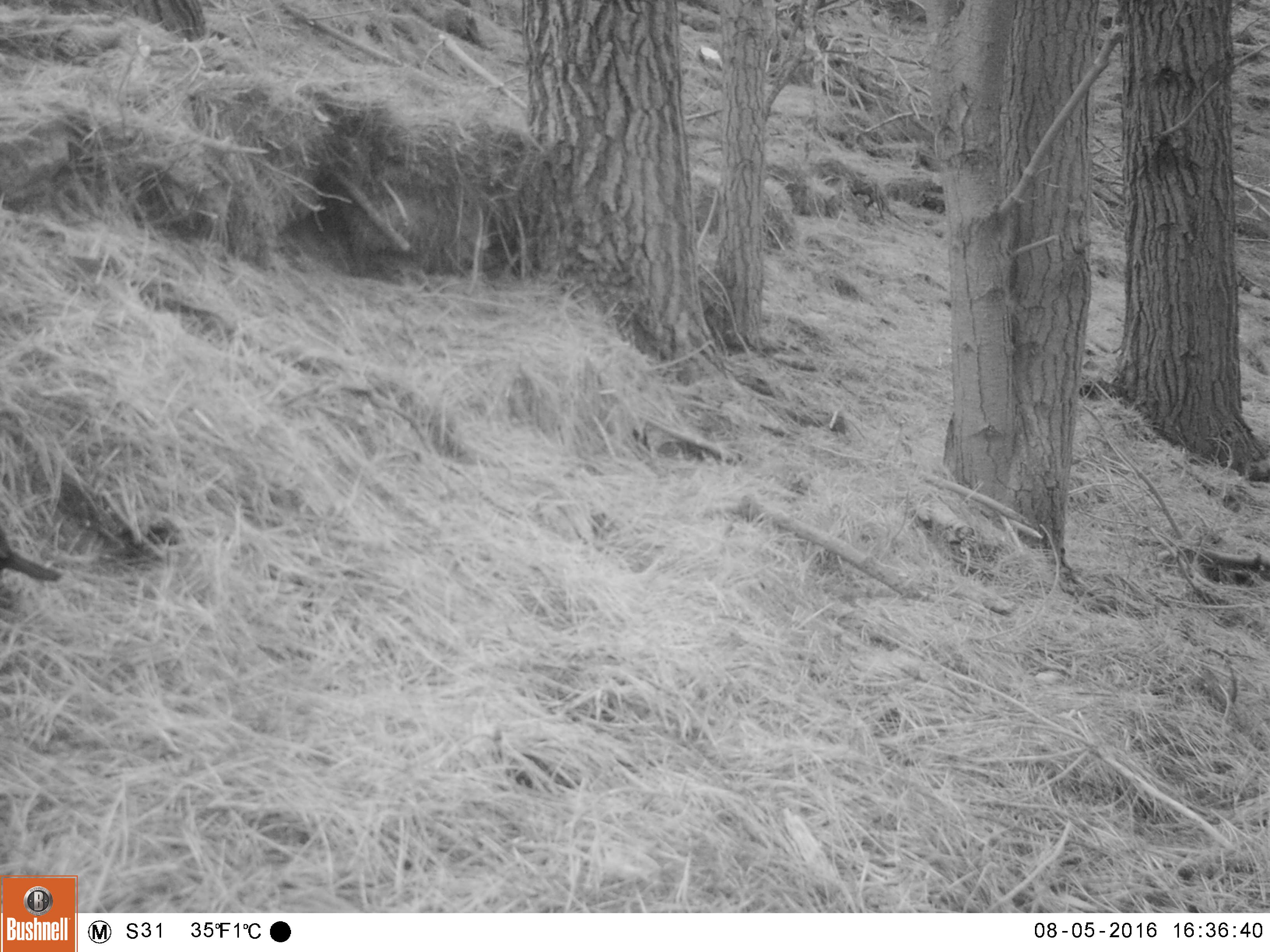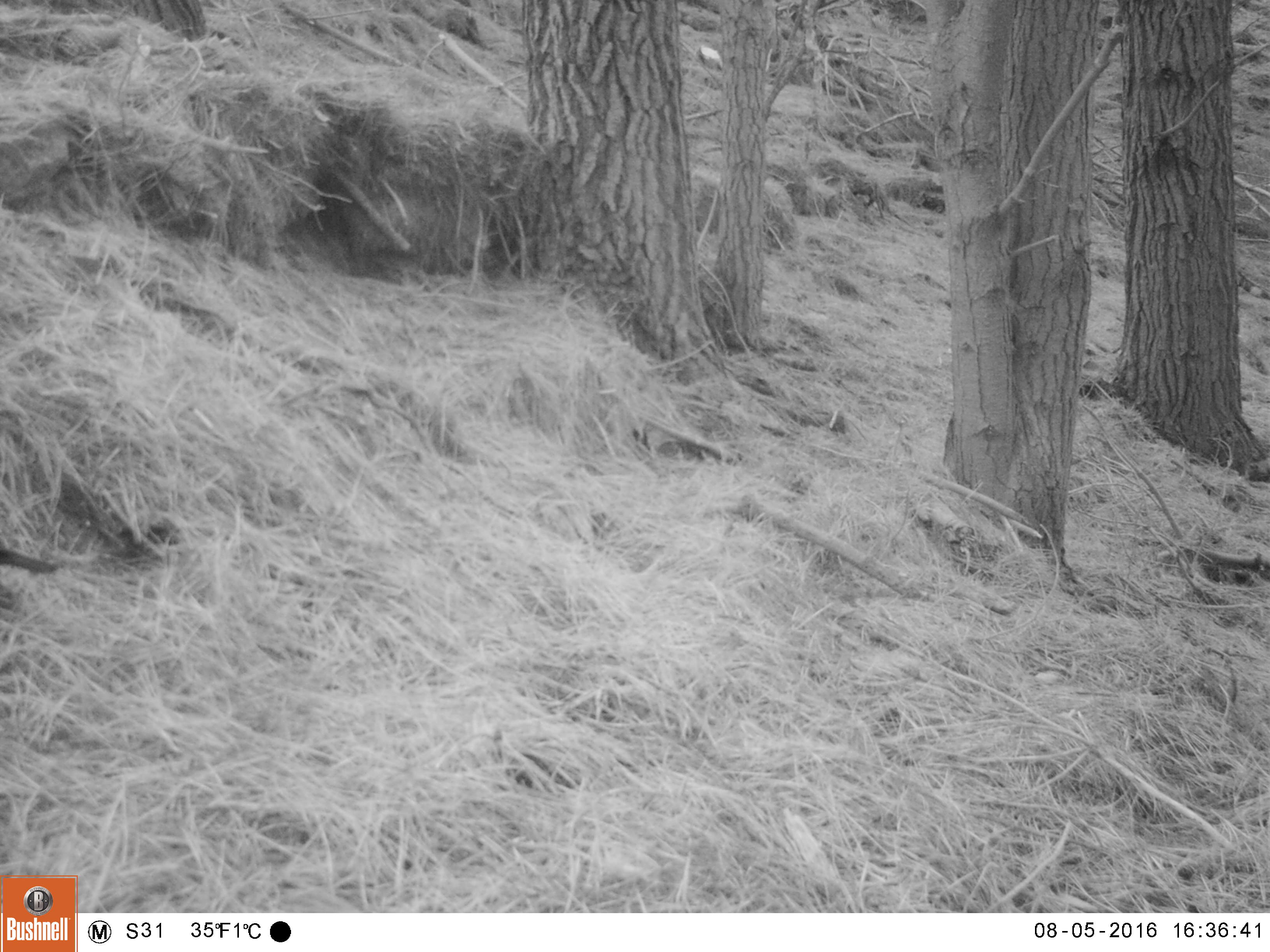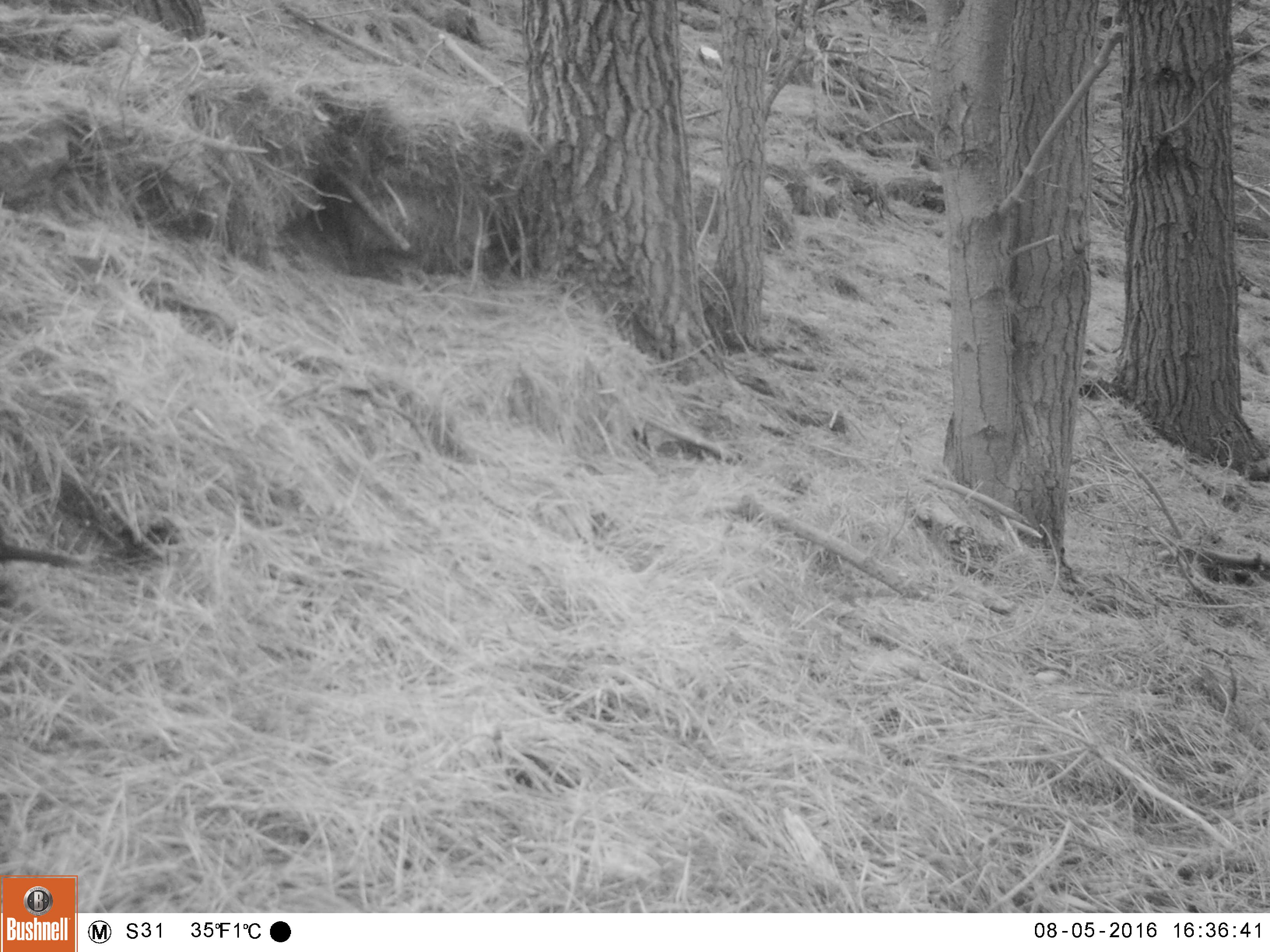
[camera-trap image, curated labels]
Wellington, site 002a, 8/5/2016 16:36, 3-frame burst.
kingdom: Animalia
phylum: Chordata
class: Aves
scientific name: Aves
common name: bird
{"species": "bird (Aves)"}